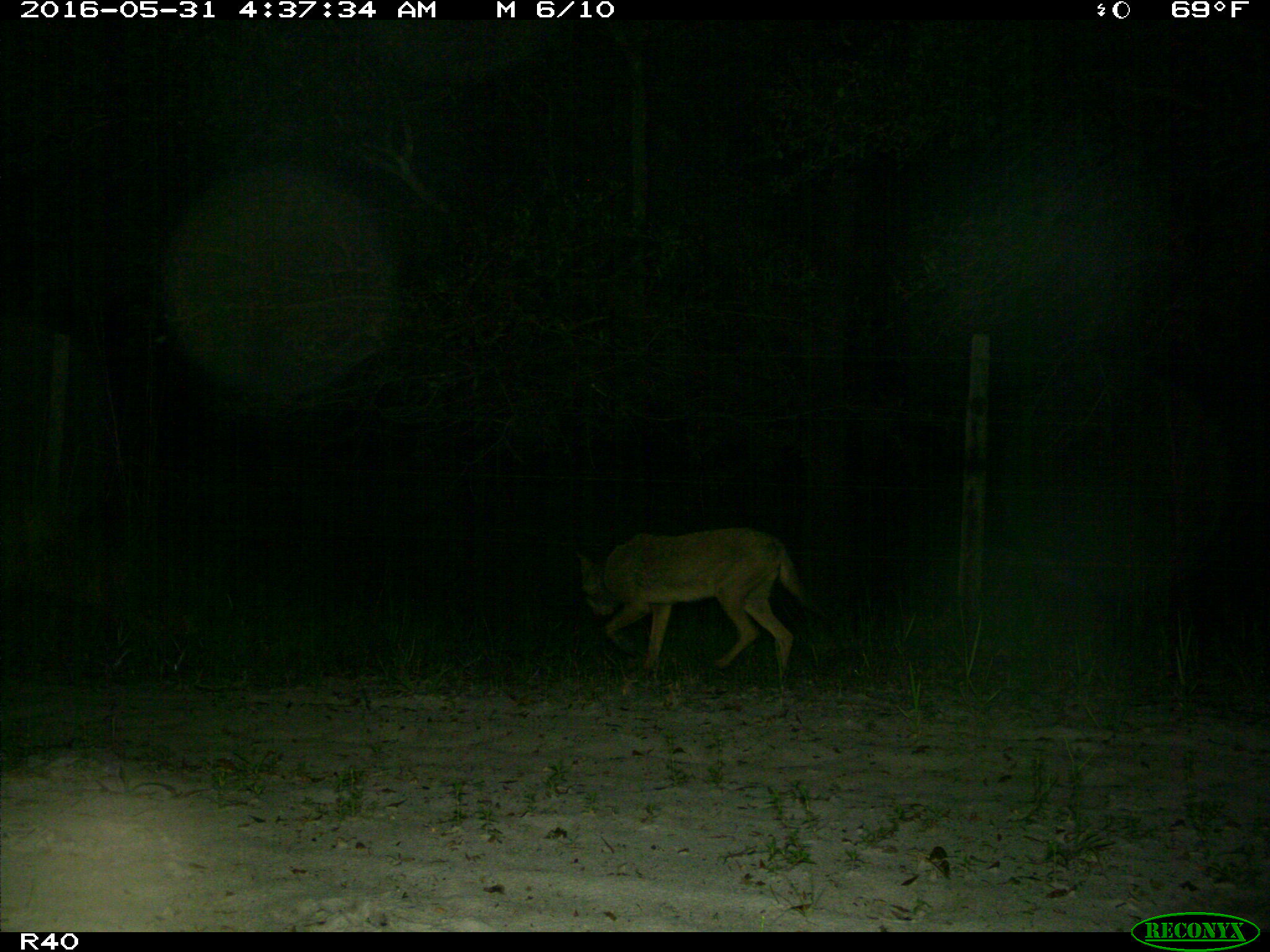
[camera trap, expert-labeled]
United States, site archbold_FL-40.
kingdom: Animalia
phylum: Chordata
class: Mammalia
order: Carnivora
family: Canidae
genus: Canis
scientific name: Canis latrans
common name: coyote